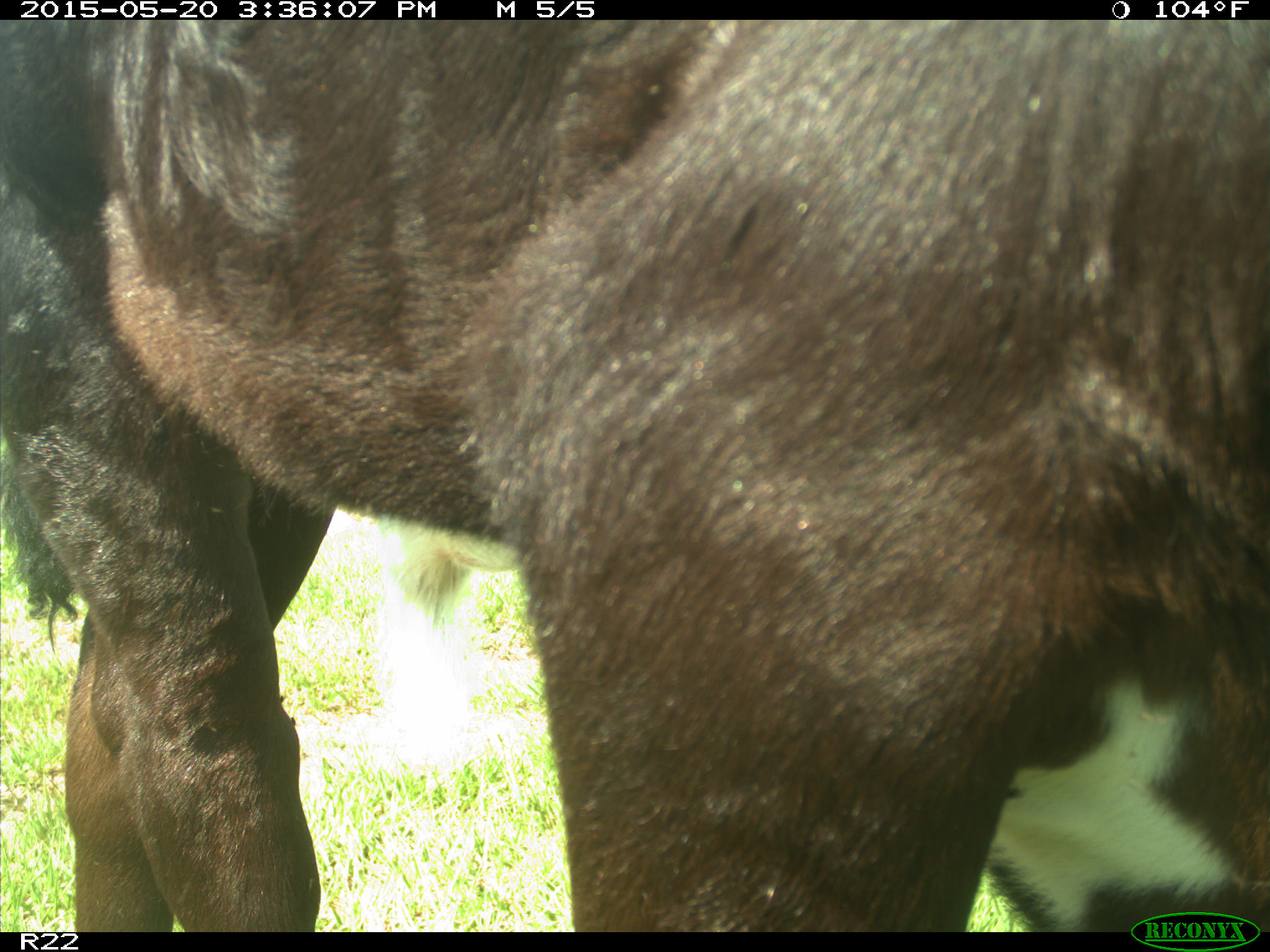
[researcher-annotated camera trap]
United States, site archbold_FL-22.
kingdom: Animalia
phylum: Chordata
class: Mammalia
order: Artiodactyla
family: Bovidae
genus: Bos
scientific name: Bos taurus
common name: domestic cow